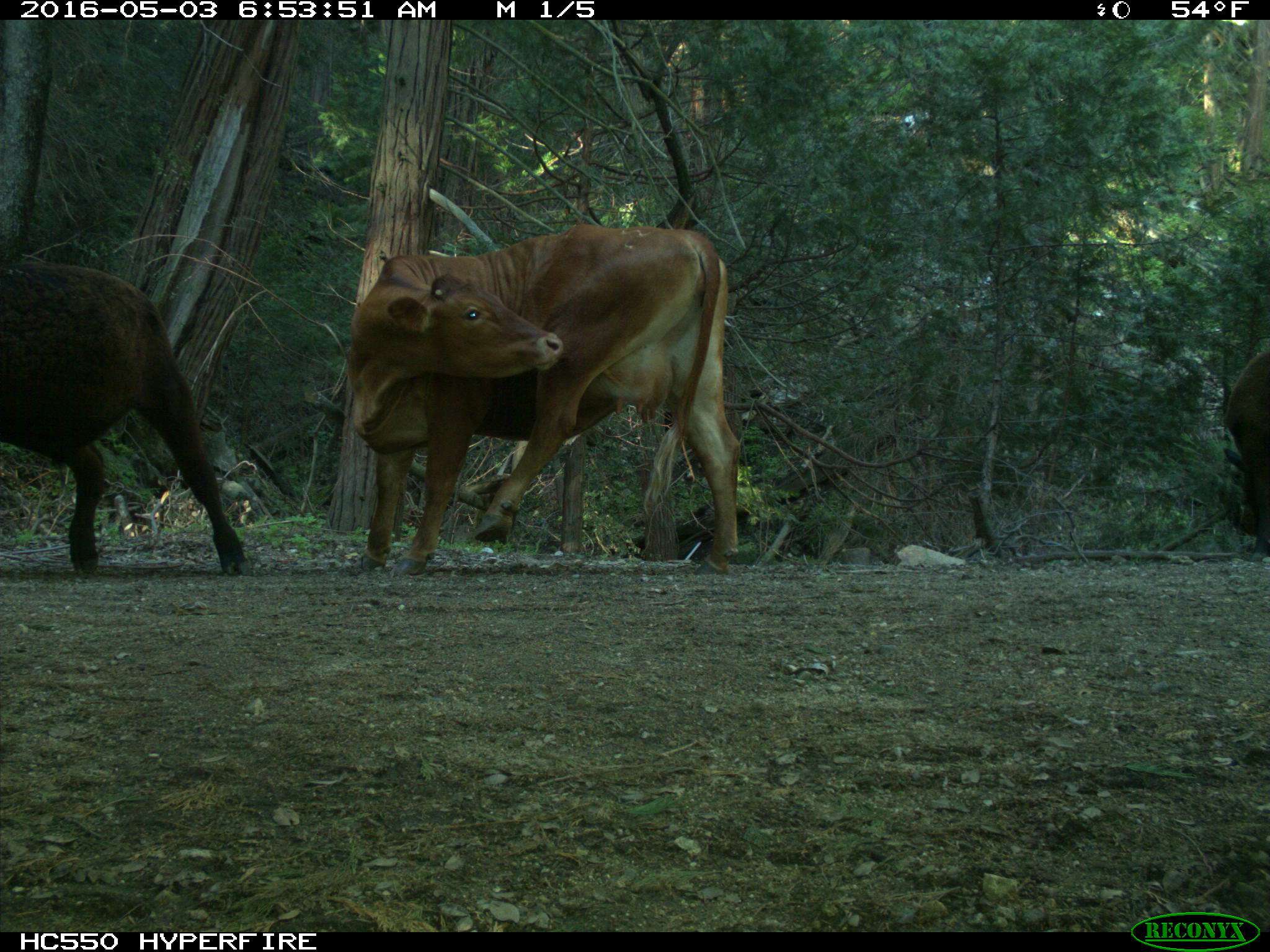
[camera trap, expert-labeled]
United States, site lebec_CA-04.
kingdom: Animalia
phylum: Chordata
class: Mammalia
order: Artiodactyla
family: Bovidae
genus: Bos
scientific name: Bos taurus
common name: domestic cow